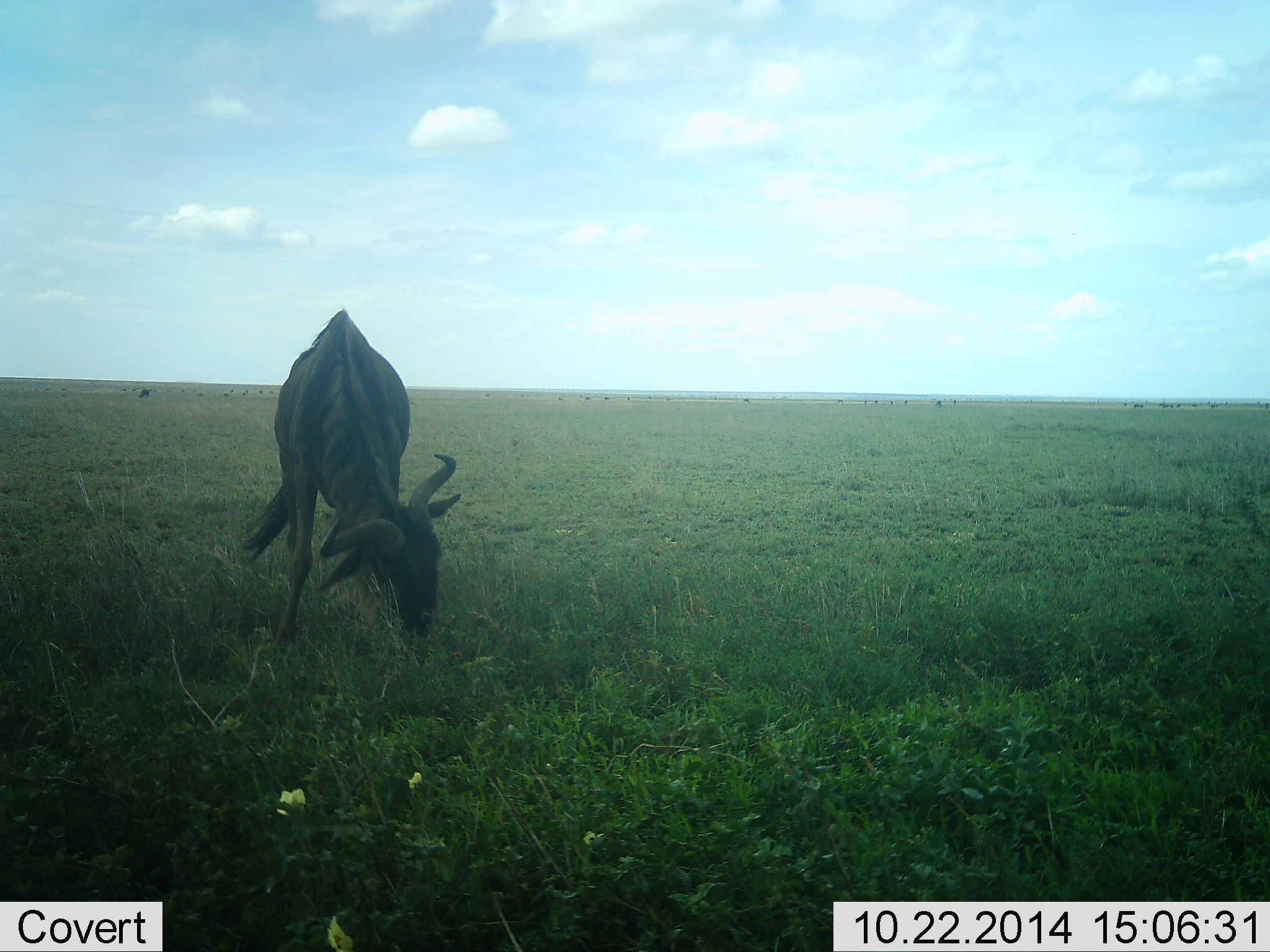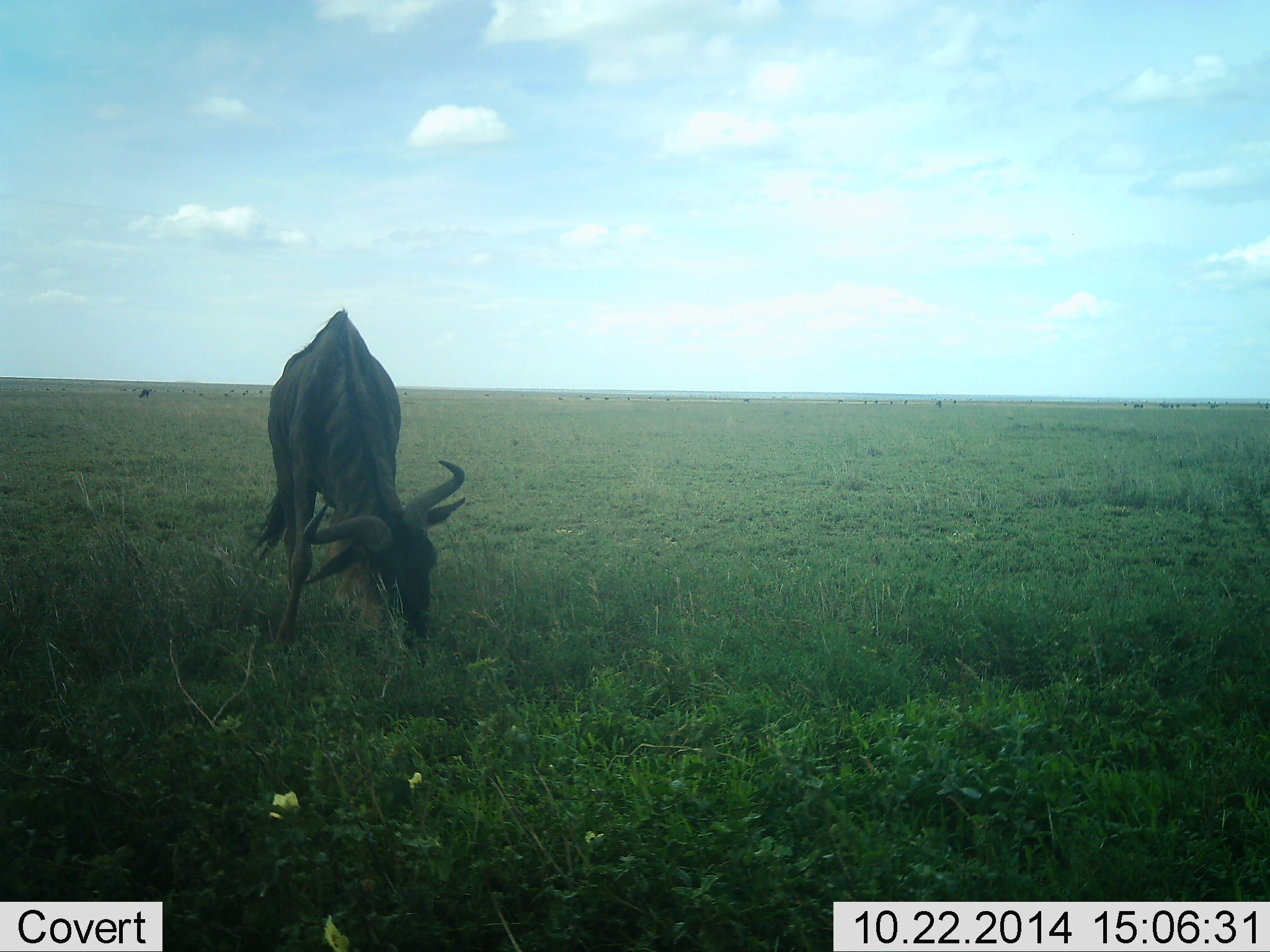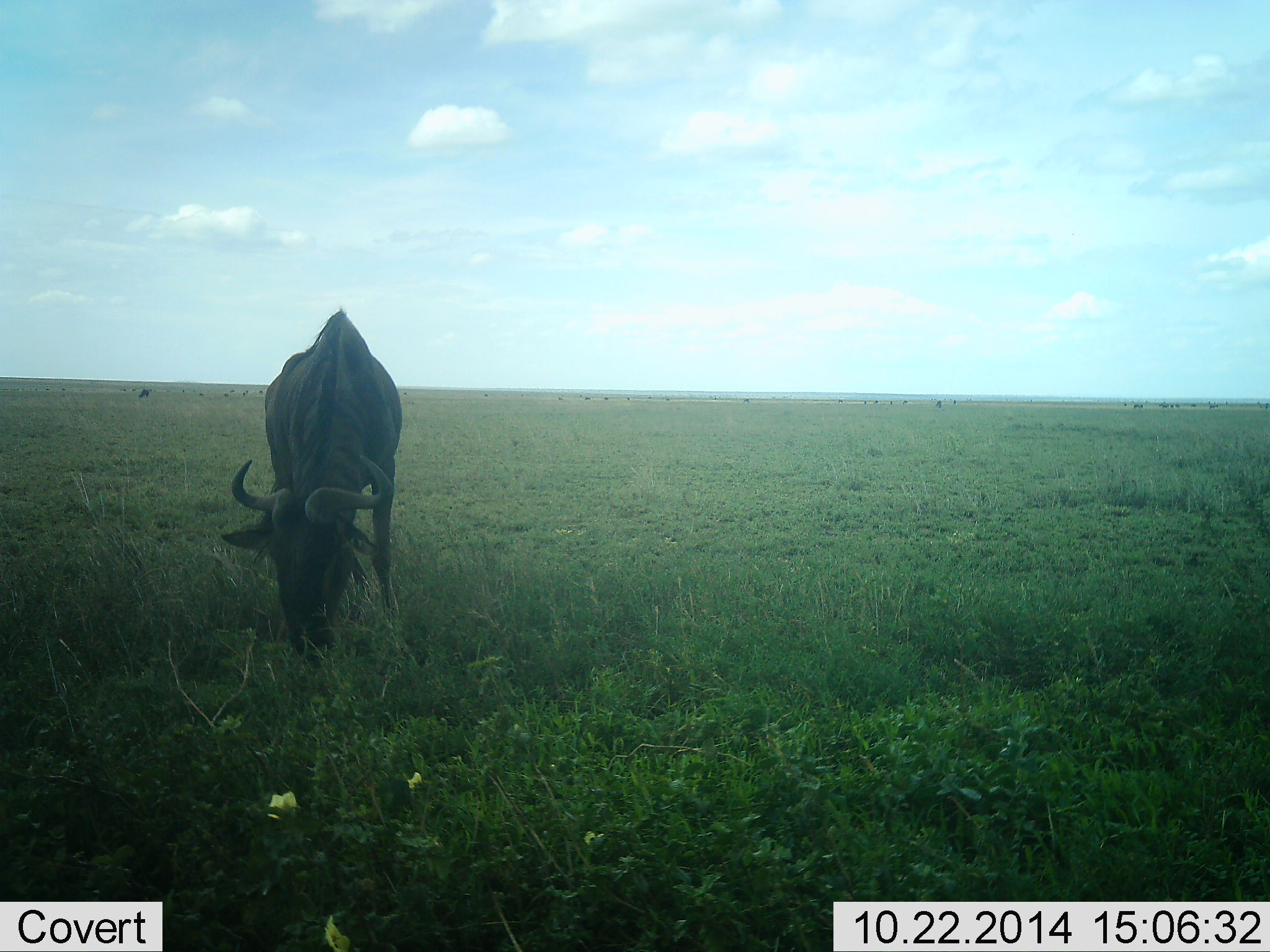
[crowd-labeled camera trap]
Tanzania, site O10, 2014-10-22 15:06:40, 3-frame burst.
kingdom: Animalia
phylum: Chordata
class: Mammalia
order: Artiodactyla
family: Bovidae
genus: Connochaetes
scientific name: Connochaetes taurinus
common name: blue wildebeest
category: wildebeest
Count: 1.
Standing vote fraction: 10%.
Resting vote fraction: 0%.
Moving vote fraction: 10%.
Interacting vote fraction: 0%.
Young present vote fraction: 0%.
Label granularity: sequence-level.